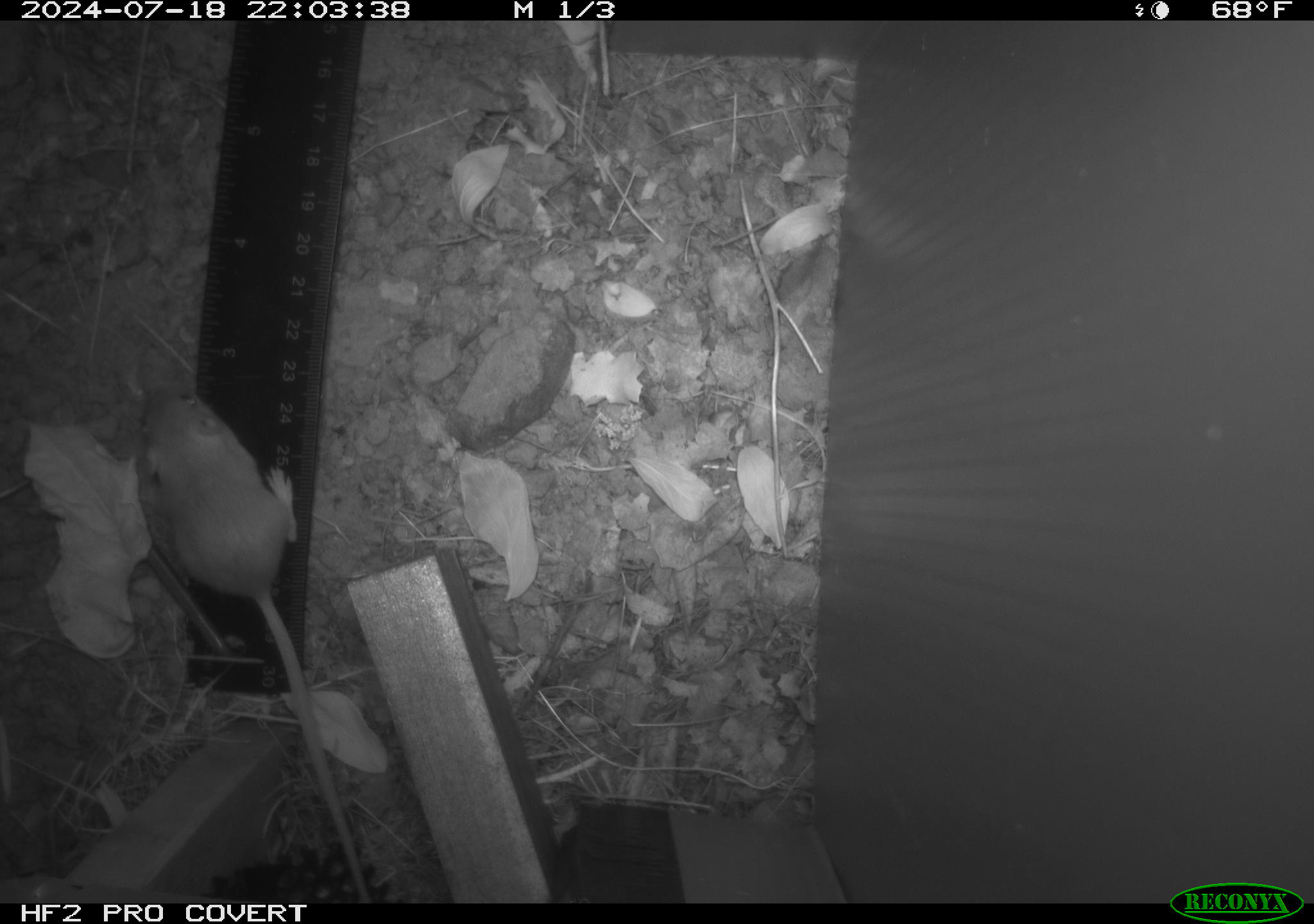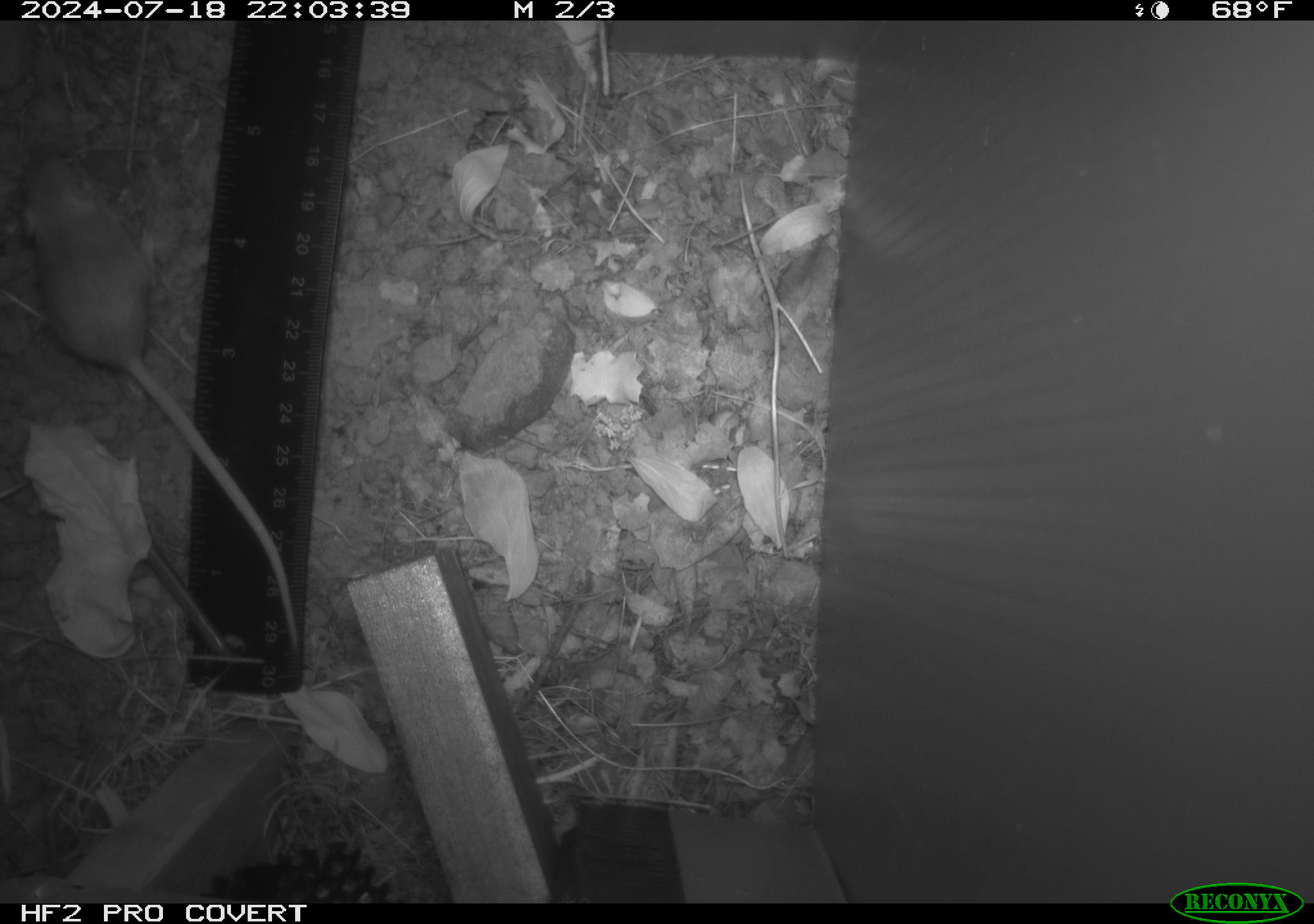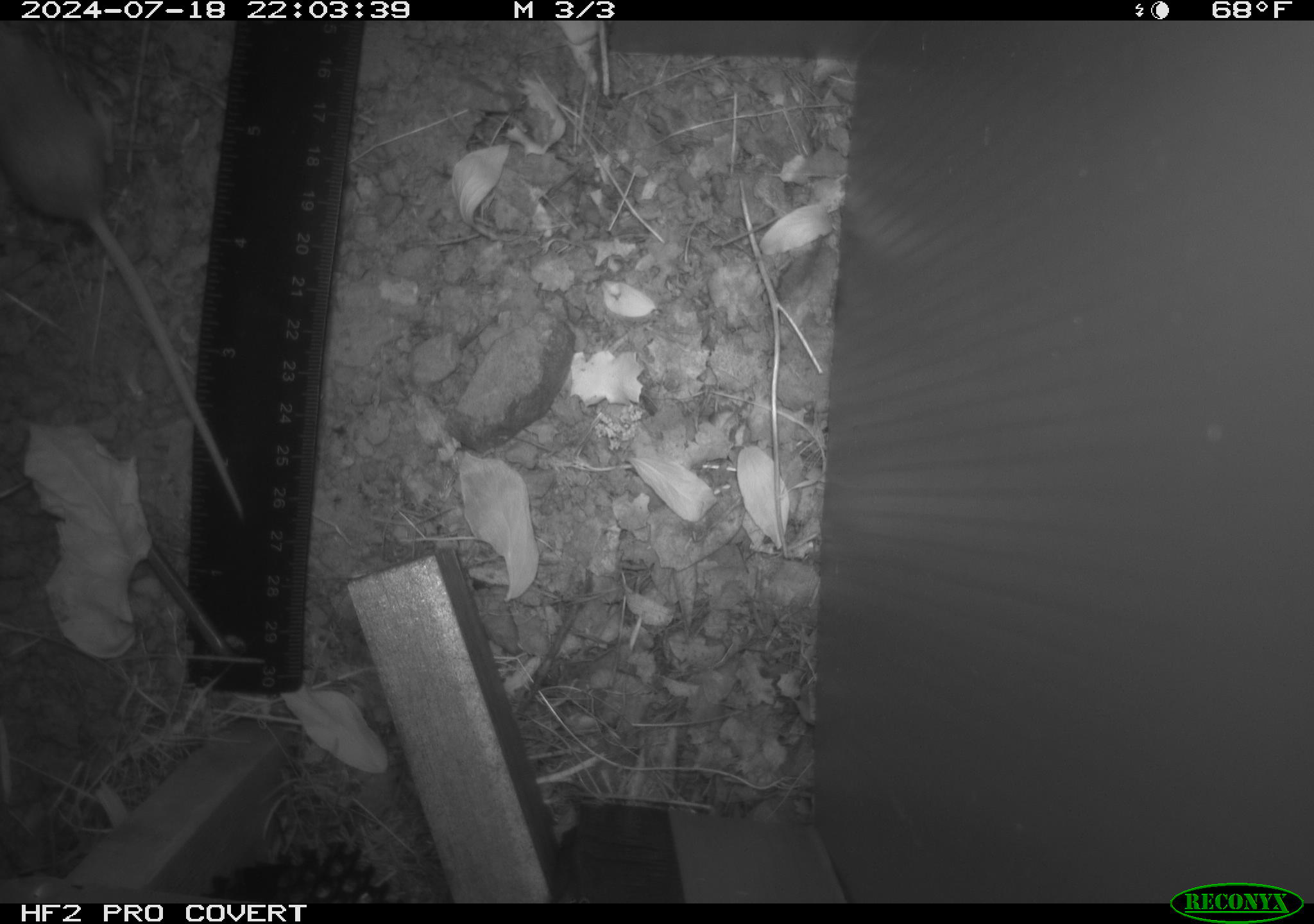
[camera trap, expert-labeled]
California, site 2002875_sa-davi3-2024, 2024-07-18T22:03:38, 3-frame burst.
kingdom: Animalia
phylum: Chordata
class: Mammalia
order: Rodentia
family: Heteromyidae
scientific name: Perognathinae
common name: pocket mice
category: perognathinae subfamily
Perognathinae subfamily (pocket mice) (Perognathinae).